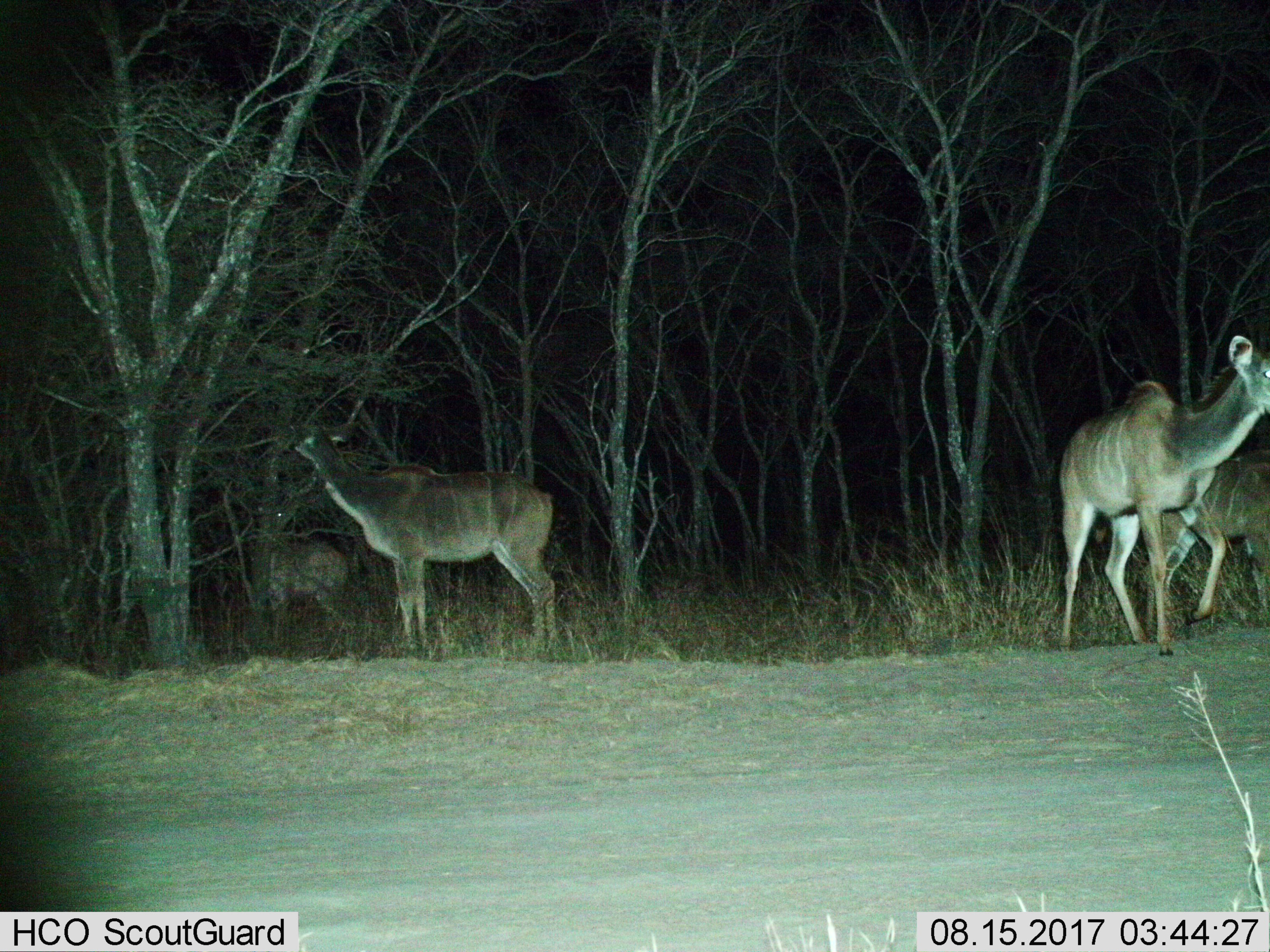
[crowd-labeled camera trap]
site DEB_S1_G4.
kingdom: Animalia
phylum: Chordata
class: Mammalia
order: Artiodactyla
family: Bovidae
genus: Tragelaphus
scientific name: Tragelaphus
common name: kudu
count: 4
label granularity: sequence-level